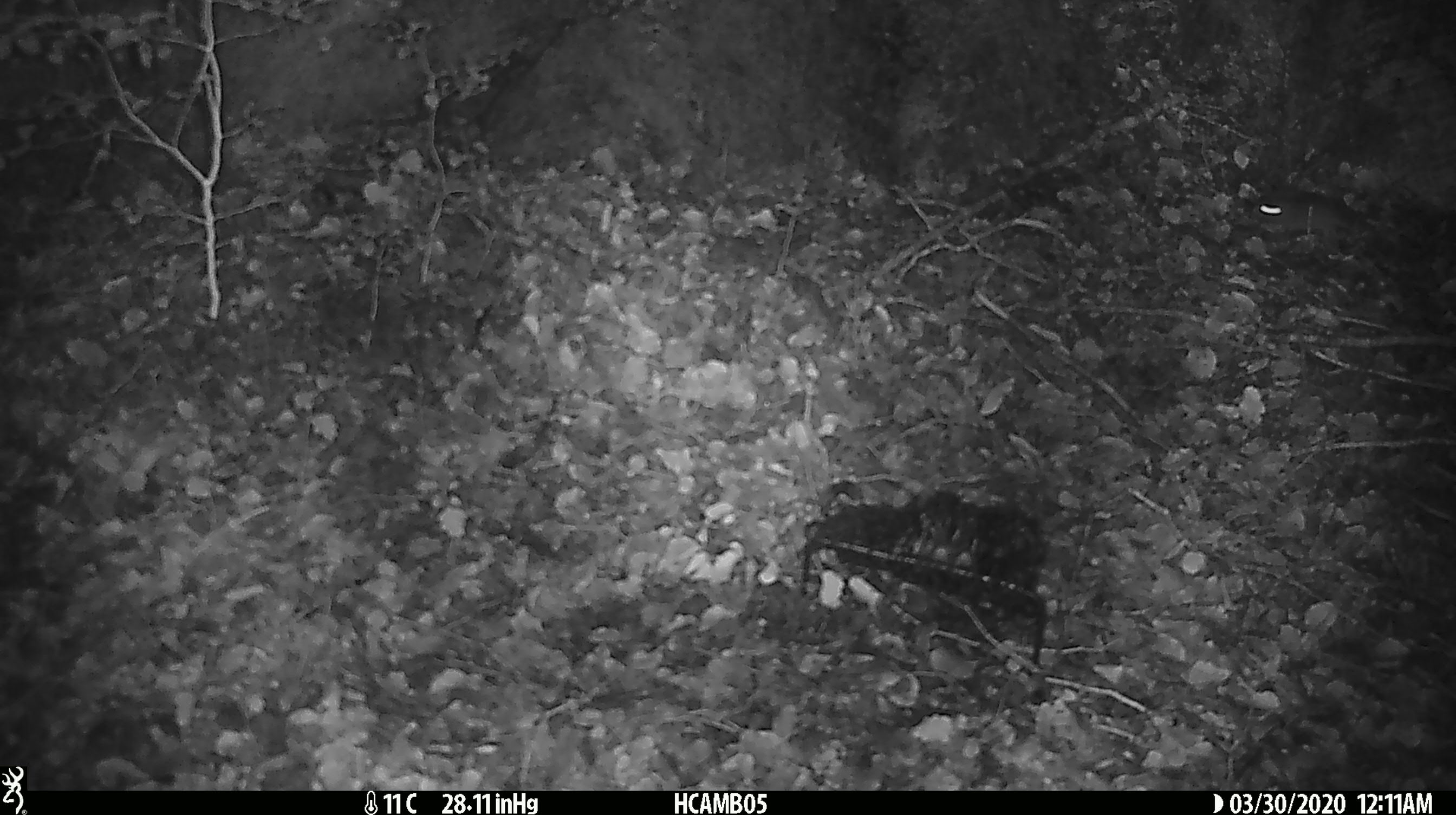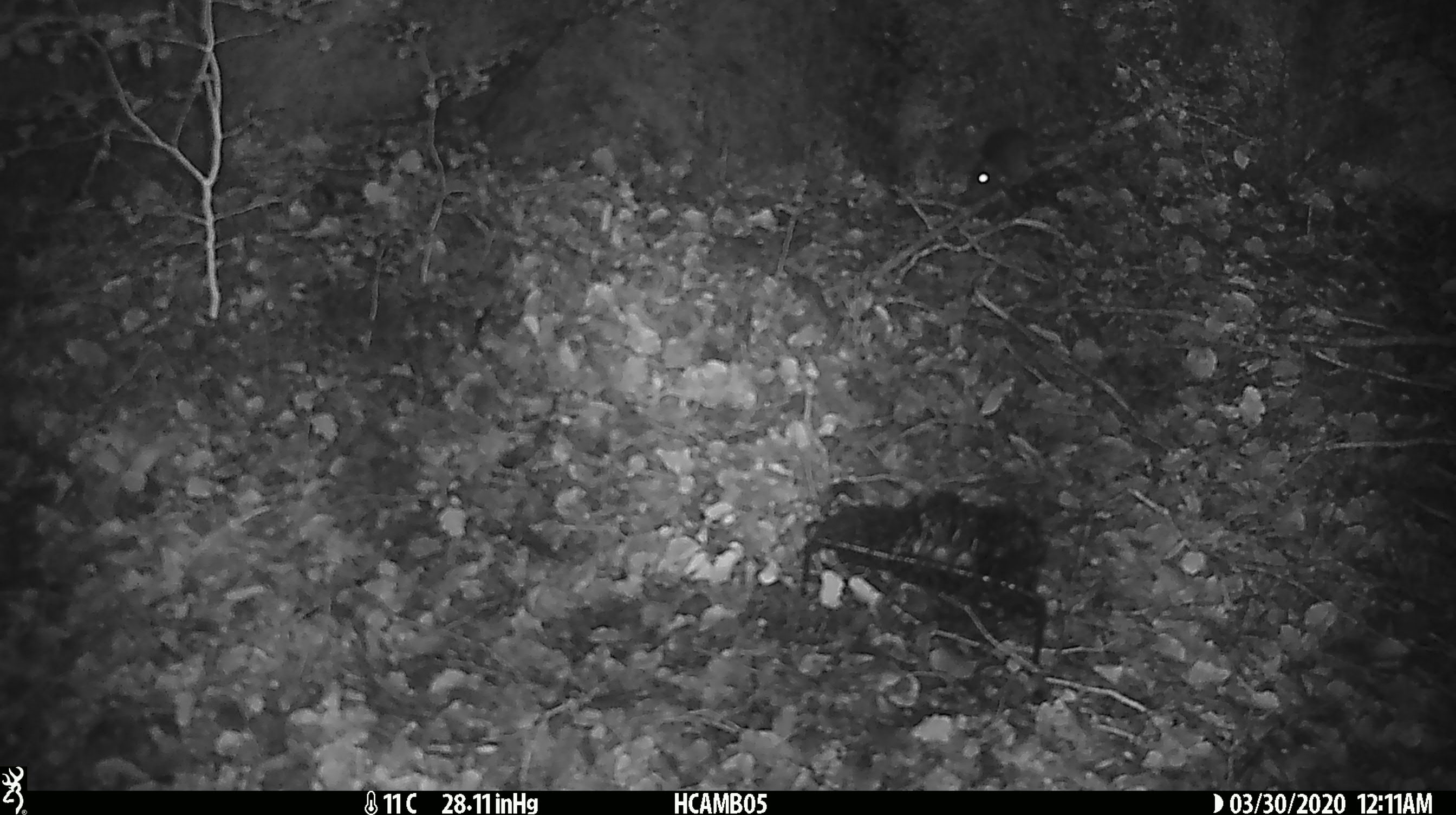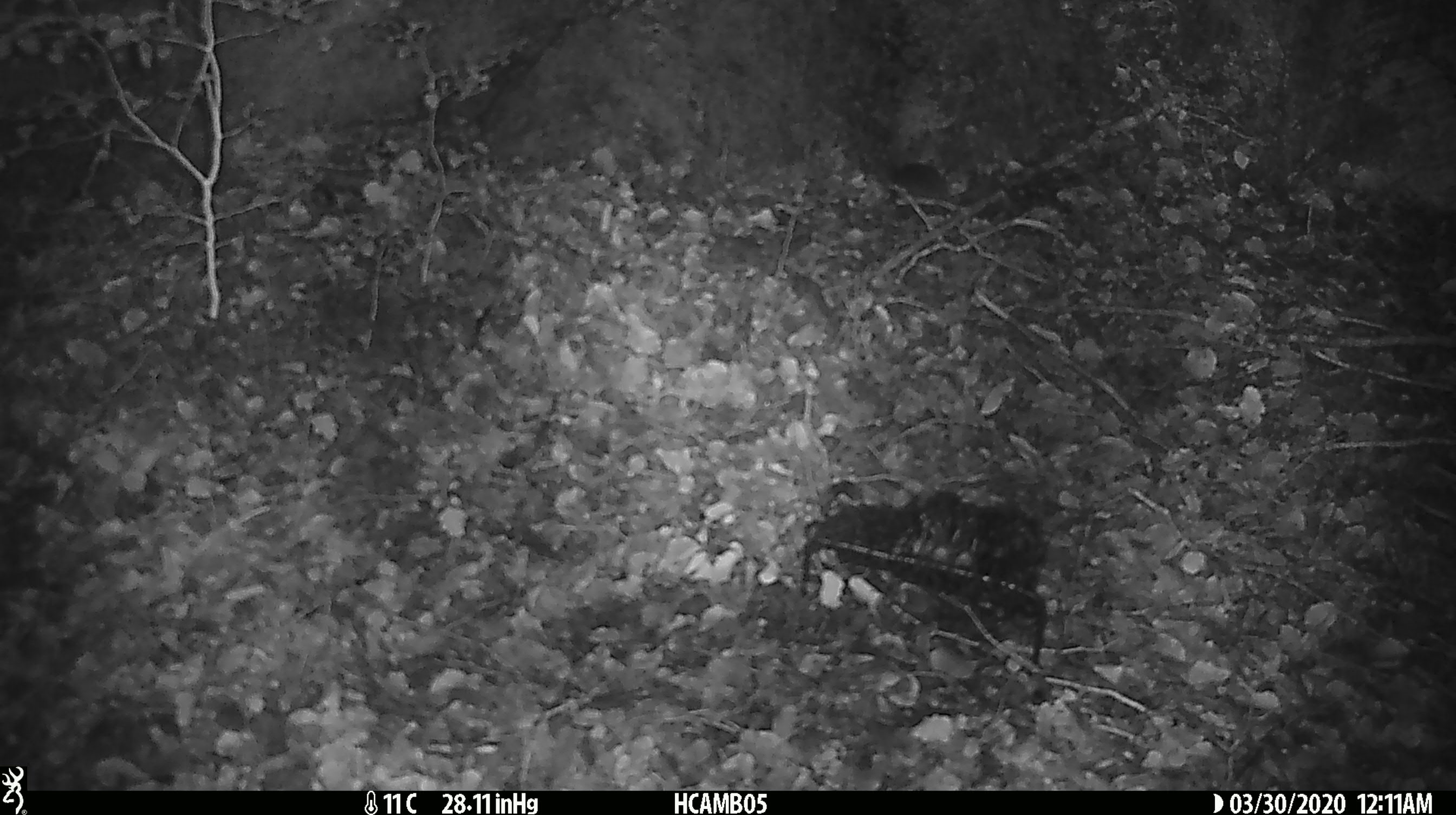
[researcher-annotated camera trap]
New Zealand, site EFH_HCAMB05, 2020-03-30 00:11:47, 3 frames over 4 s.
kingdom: Animalia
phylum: Chordata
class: Mammalia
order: Rodentia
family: Muridae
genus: Mus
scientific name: Mus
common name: mouse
Mouse (Mus).